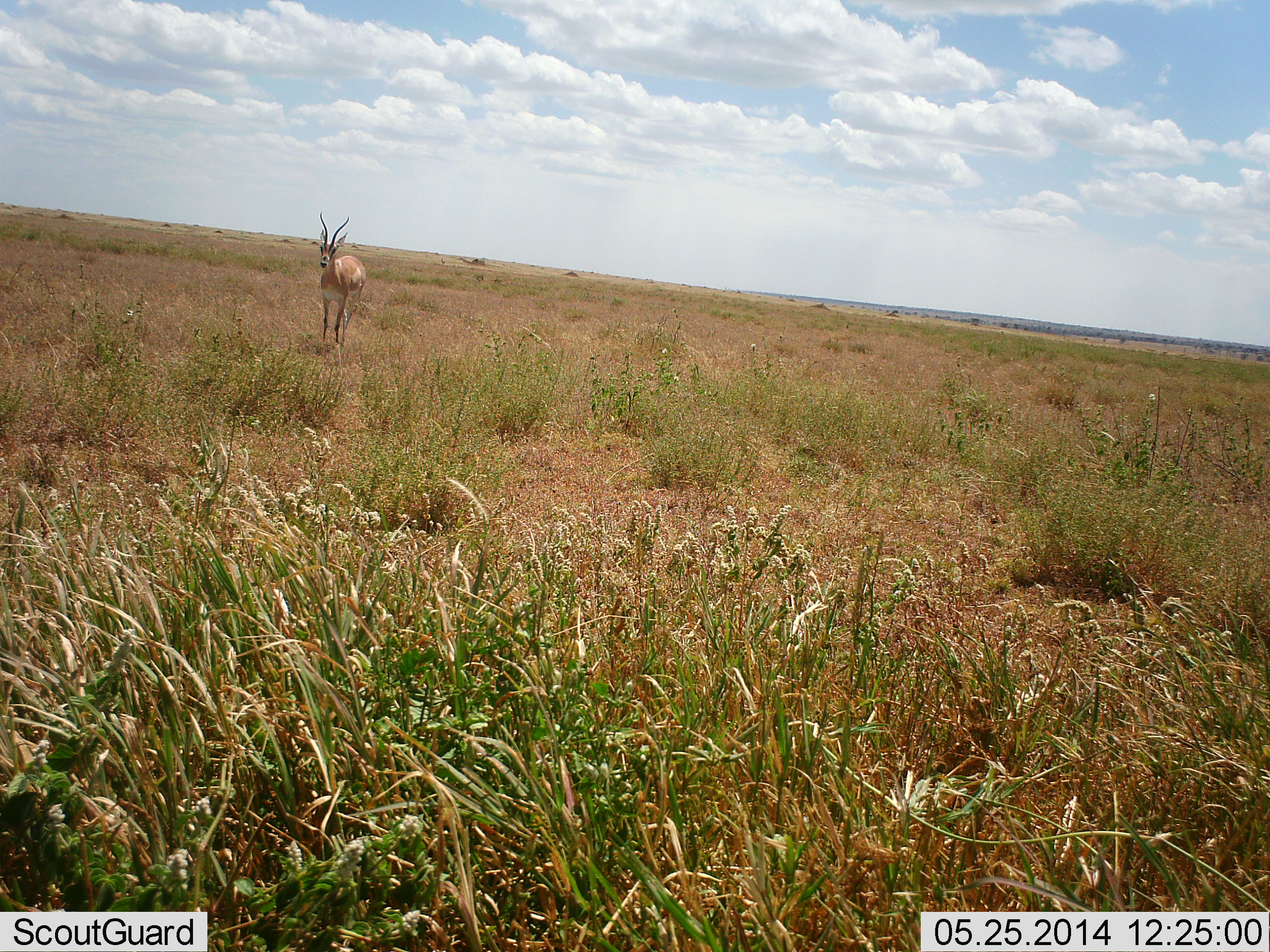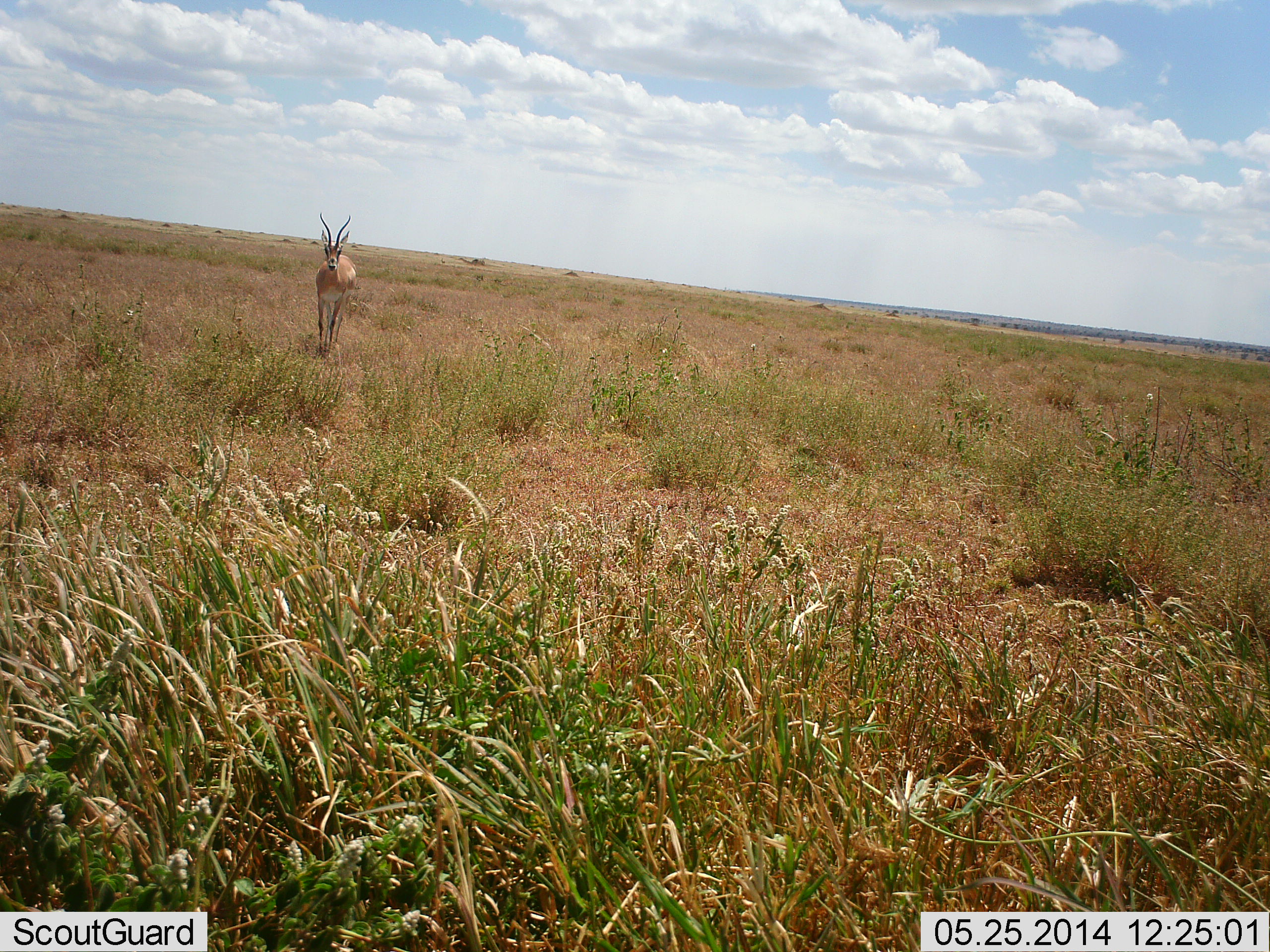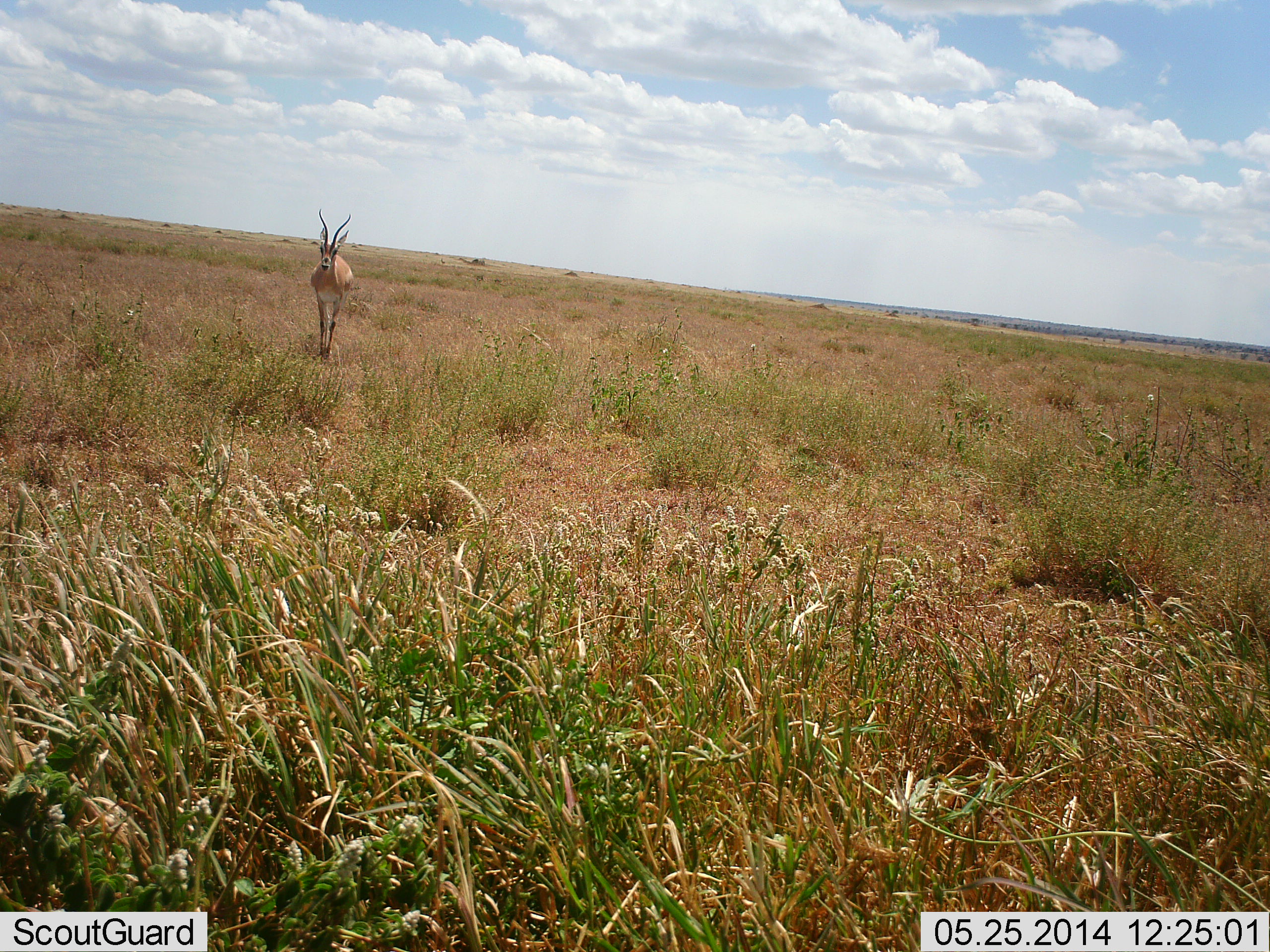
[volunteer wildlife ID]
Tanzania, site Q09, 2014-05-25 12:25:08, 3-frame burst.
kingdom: Animalia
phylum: Chordata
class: Mammalia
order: Artiodactyla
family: Bovidae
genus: Nanger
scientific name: Nanger granti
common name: grant's gazelle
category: gazellegrants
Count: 1.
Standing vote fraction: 30%.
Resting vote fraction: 0%.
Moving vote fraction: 70%.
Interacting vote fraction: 0%.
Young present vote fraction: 0%.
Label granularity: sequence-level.